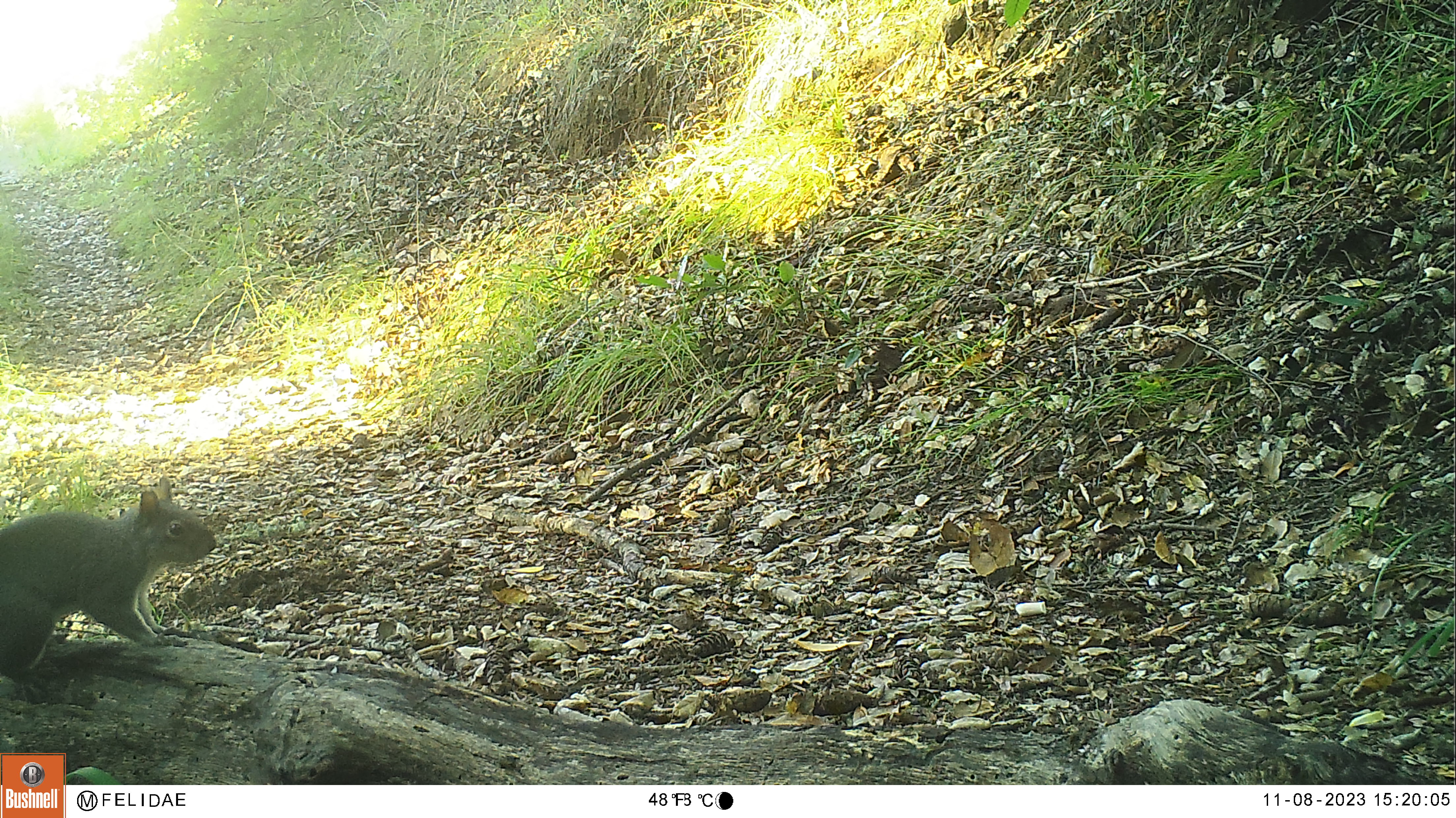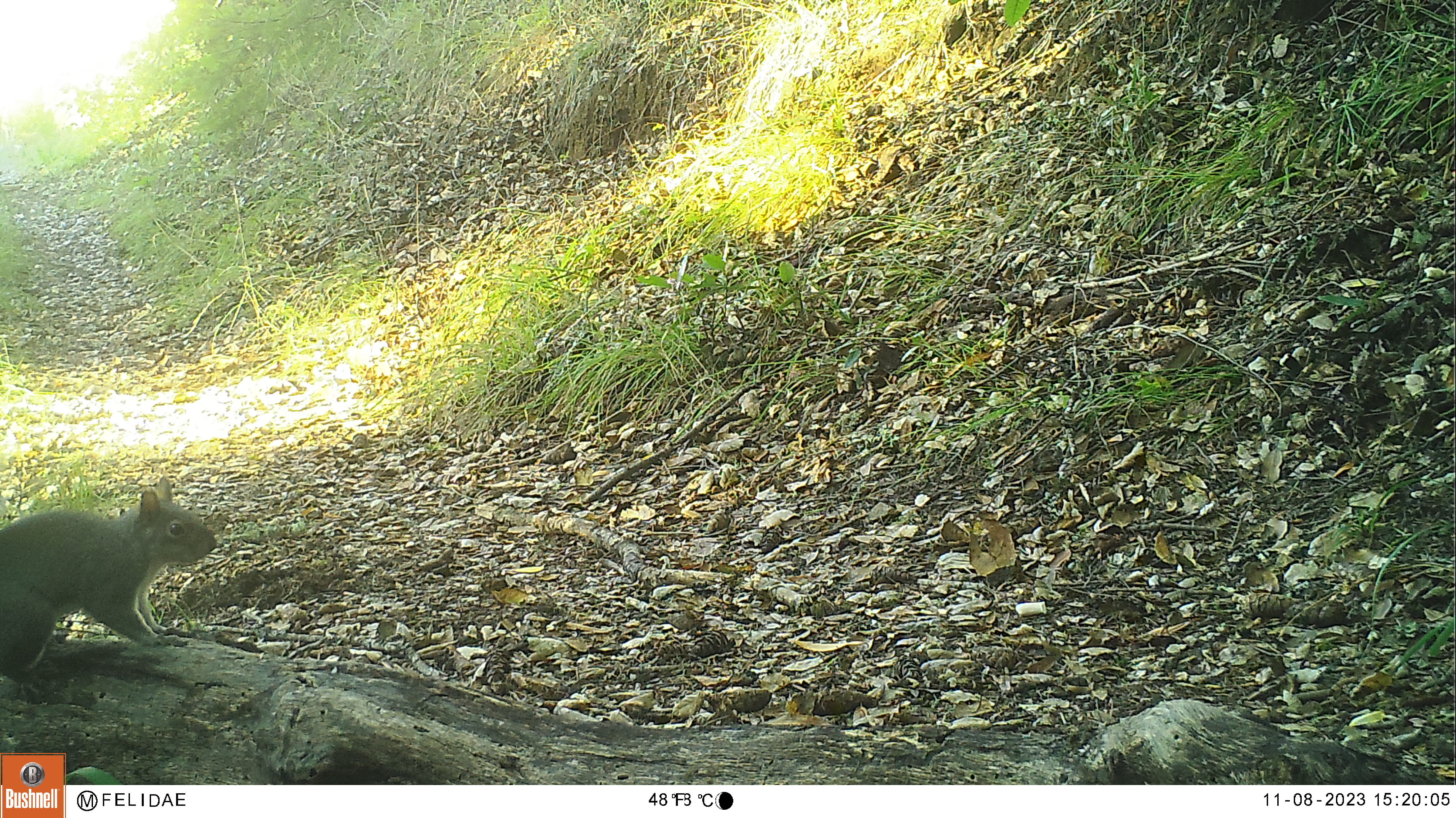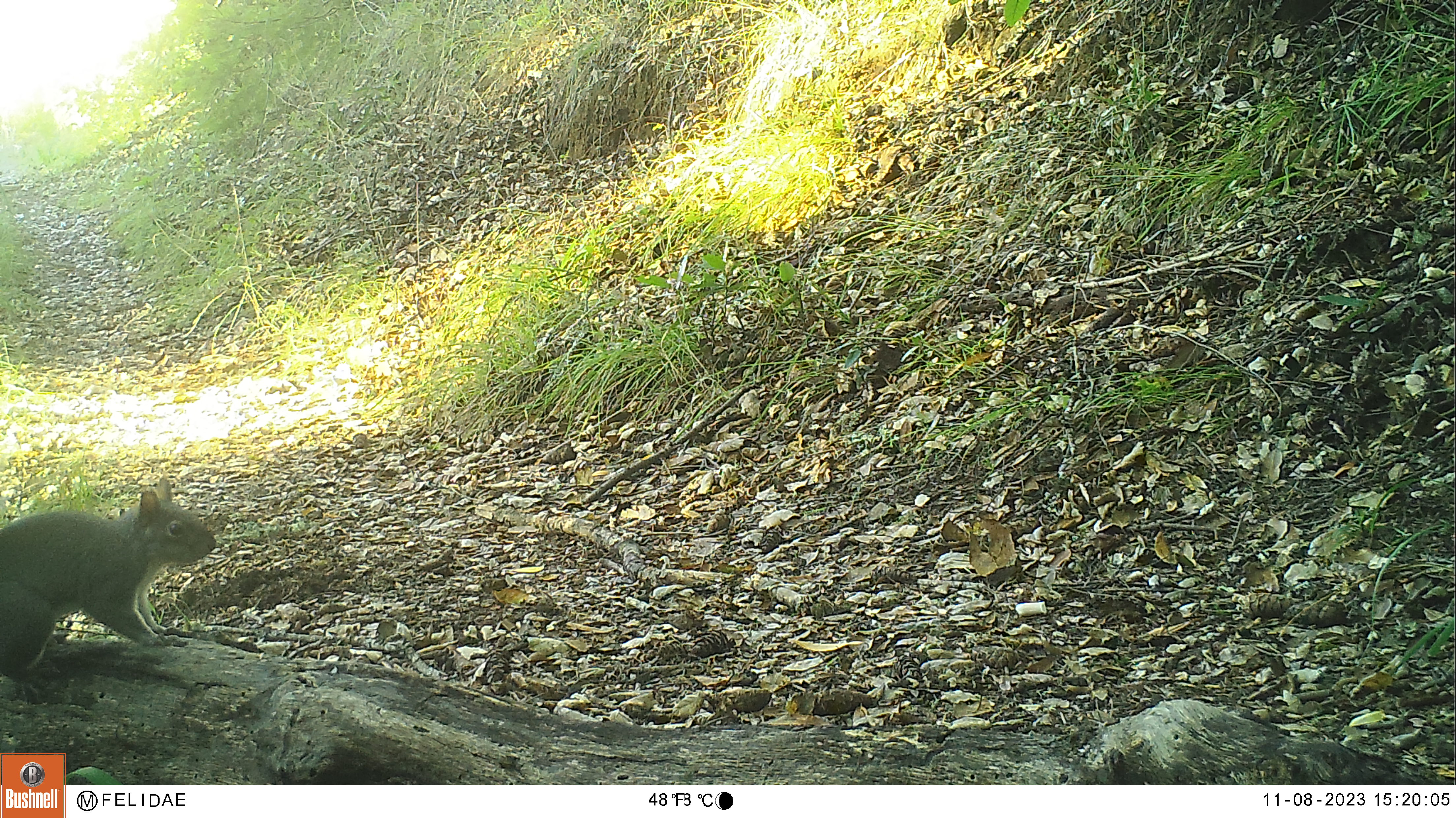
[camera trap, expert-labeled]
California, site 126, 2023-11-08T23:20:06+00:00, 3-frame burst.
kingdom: Animalia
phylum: Chordata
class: Mammalia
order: Rodentia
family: Sciuridae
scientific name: Sciuridae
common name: squirrel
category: unknown squirrel